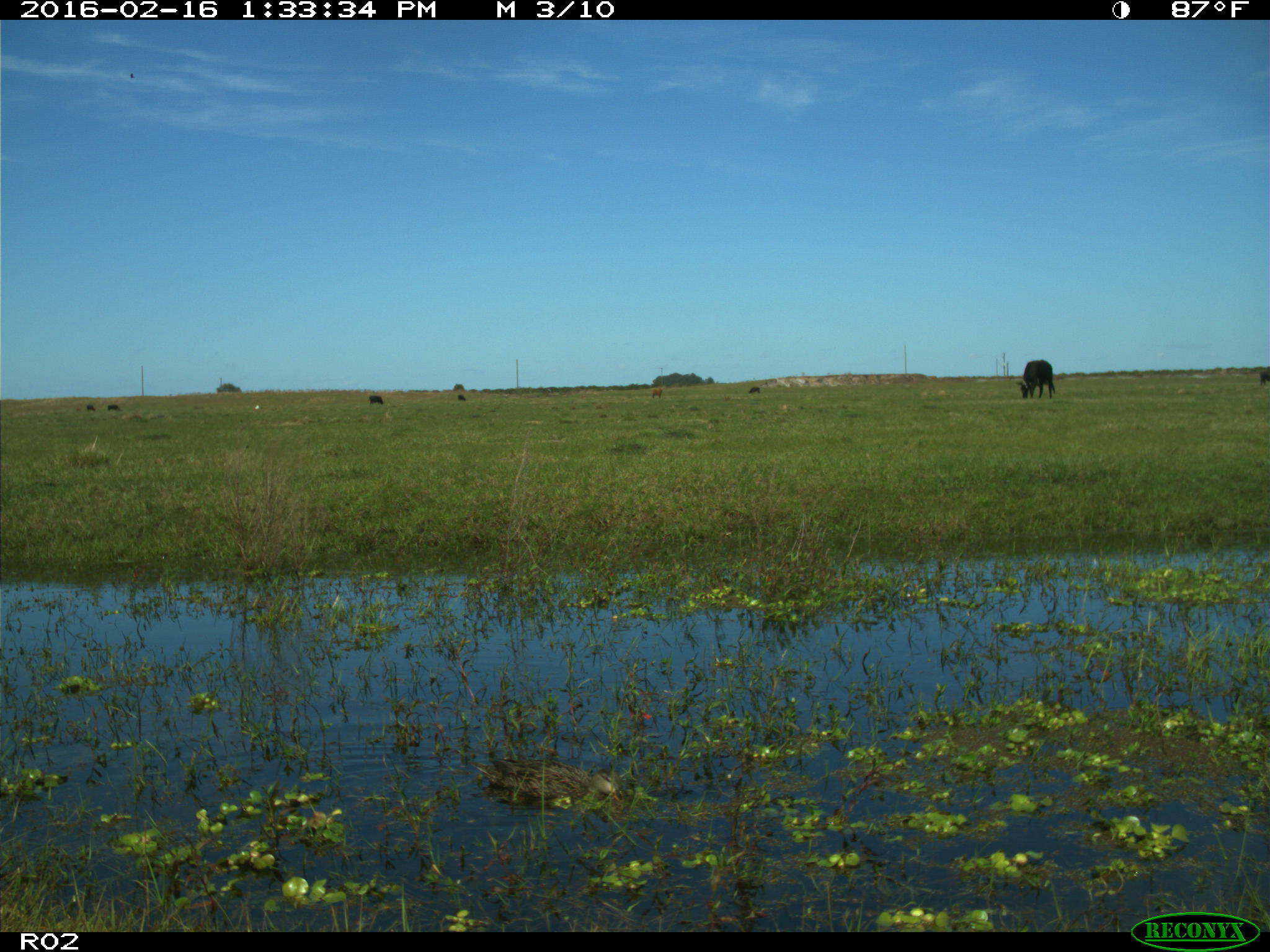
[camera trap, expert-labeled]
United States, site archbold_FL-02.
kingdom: Animalia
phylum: Chordata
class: Aves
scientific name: Aves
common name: birds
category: unidentified bird